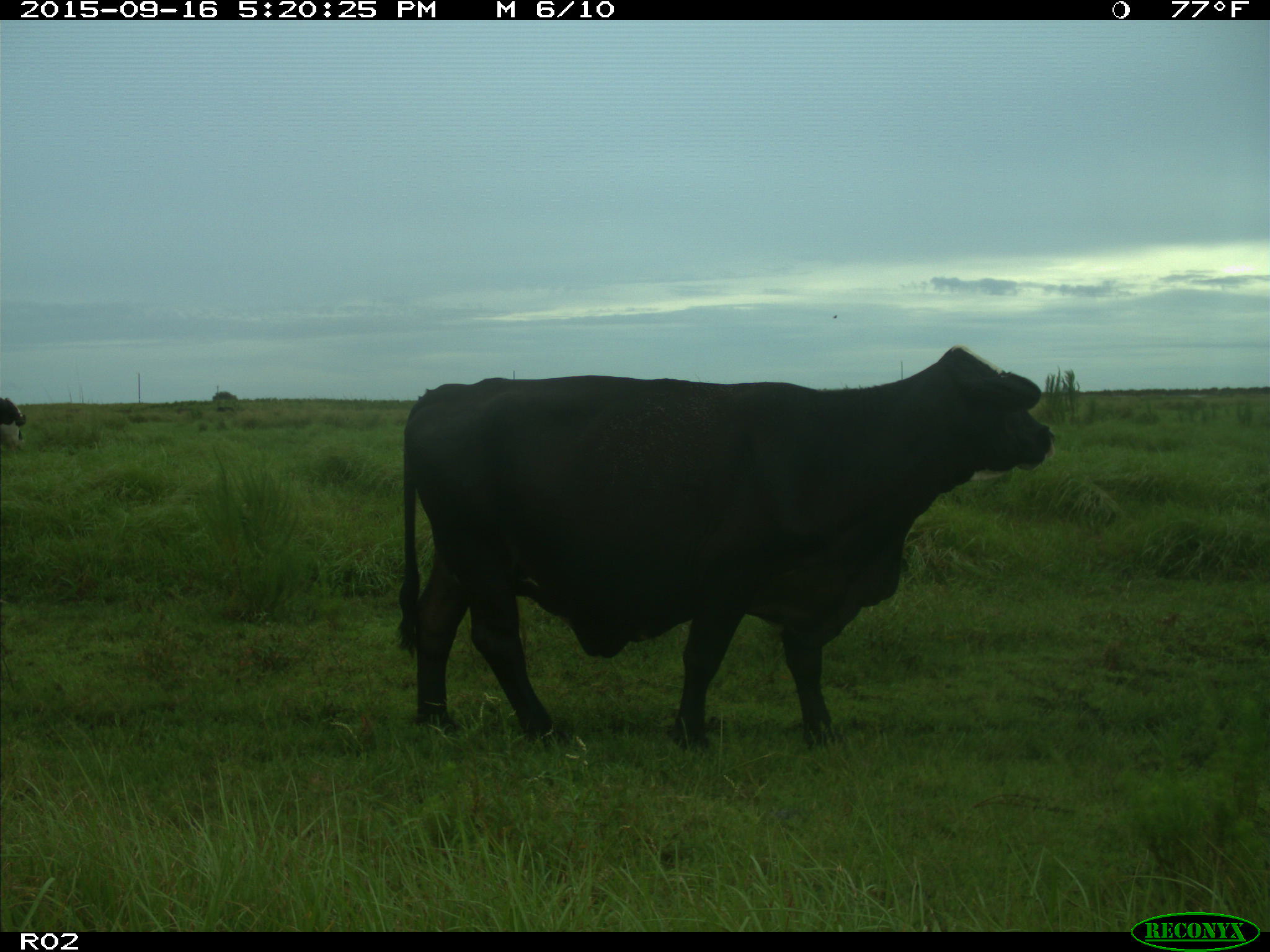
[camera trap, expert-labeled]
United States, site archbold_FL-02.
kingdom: Animalia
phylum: Chordata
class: Mammalia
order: Artiodactyla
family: Bovidae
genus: Bos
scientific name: Bos taurus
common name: domestic cow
Bos taurus (domestic cow).